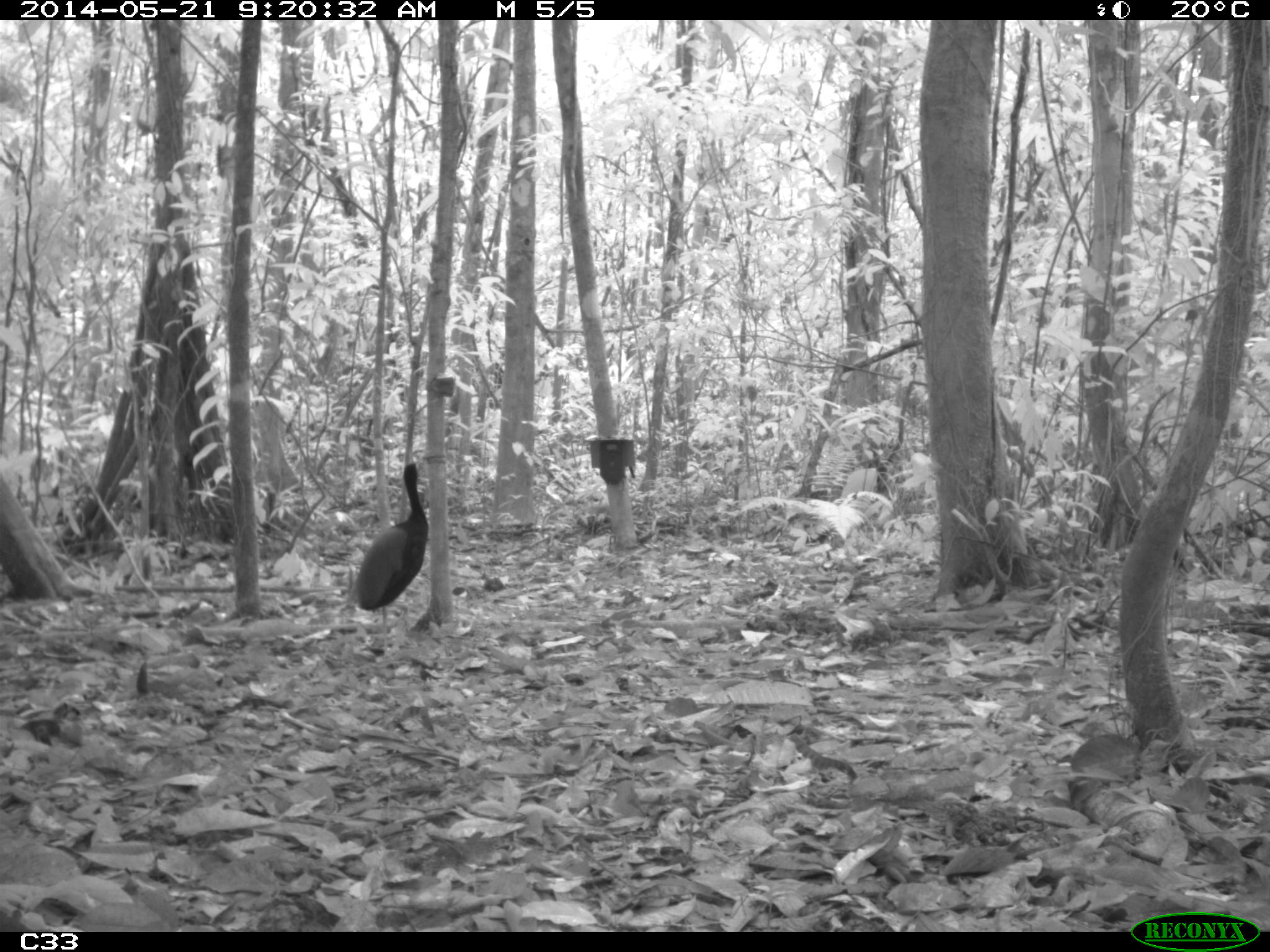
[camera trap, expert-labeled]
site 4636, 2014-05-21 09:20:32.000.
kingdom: Animalia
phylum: Chordata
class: Aves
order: Gruiformes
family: Psophiidae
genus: Psophia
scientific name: Psophia crepitans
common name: gray-winged trumpeter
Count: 2.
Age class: adult.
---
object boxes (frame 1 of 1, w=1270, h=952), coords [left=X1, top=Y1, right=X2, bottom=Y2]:
psophia crepitans: [left=350, top=459, right=428, bottom=656]